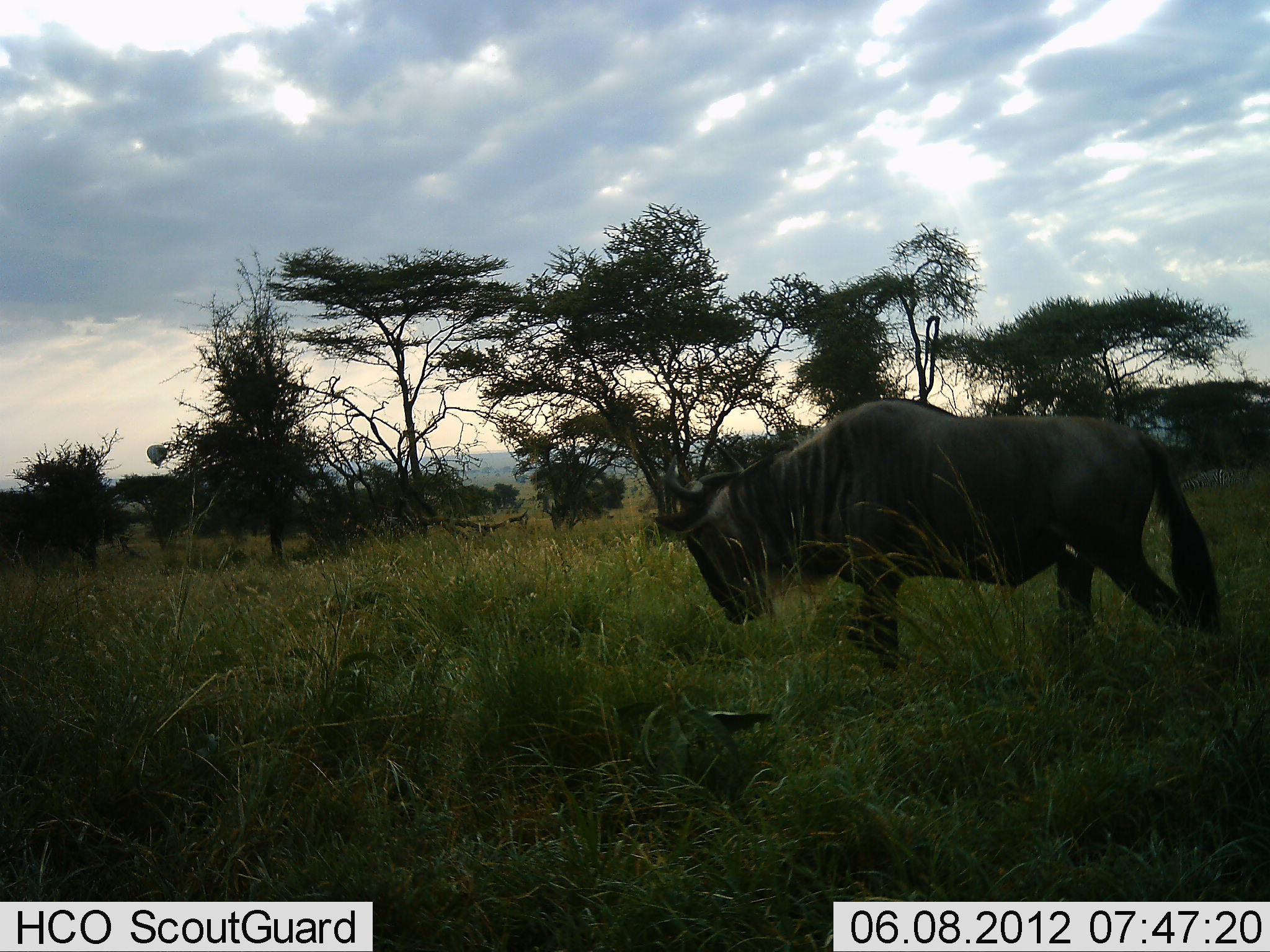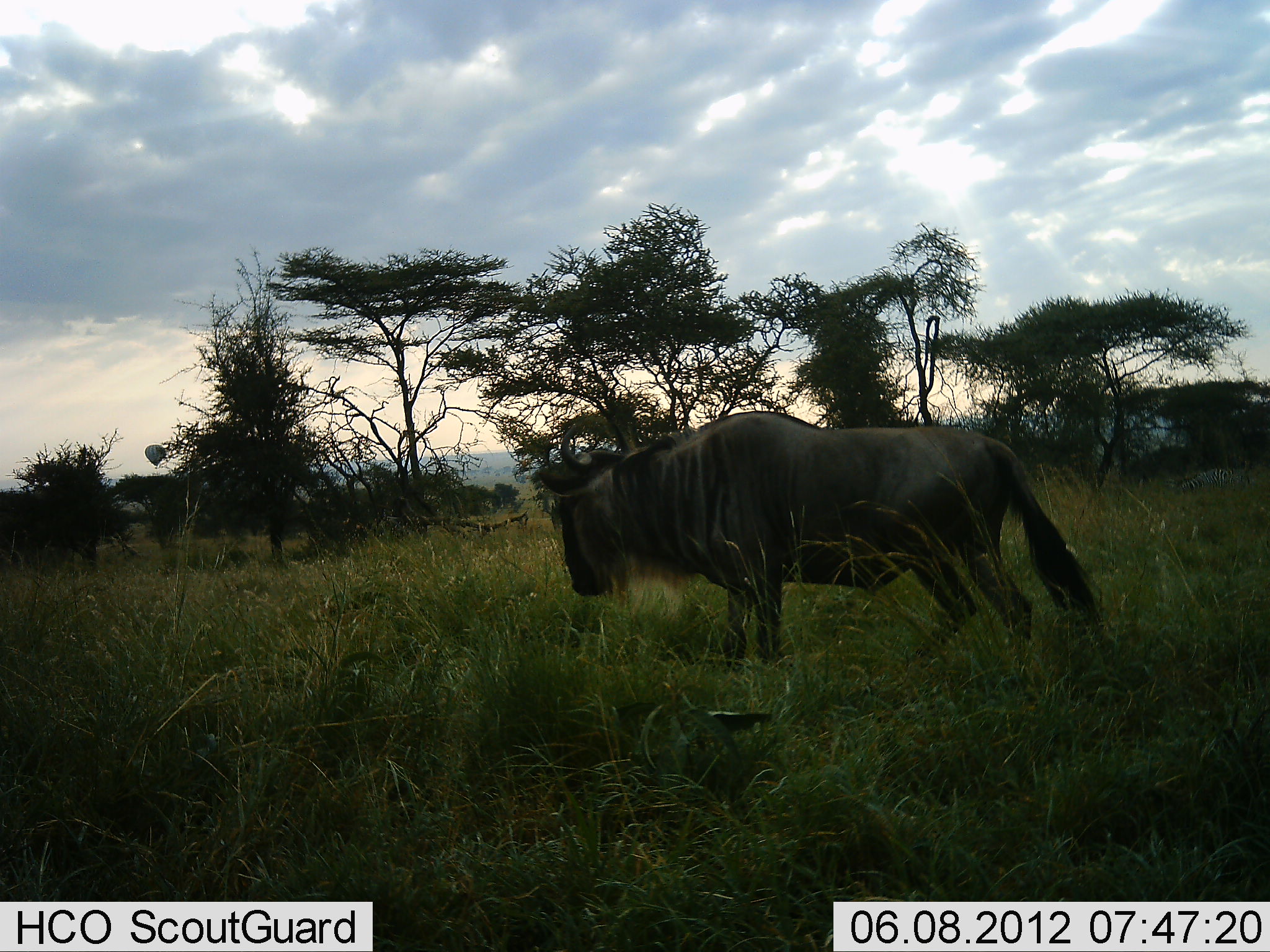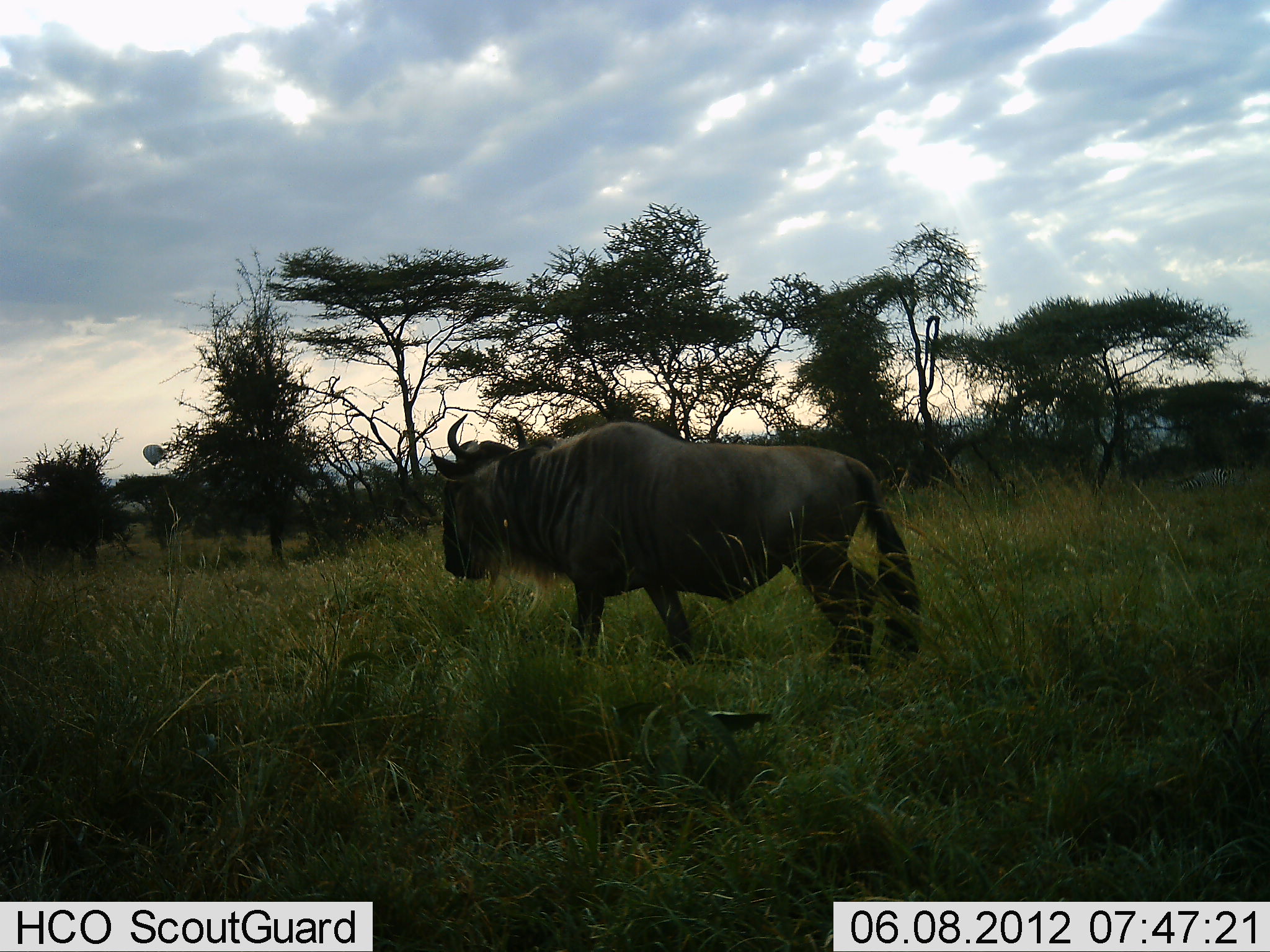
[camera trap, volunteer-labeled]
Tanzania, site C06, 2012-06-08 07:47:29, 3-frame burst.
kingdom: Animalia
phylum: Chordata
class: Mammalia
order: Artiodactyla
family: Bovidae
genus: Connochaetes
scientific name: Connochaetes taurinus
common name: blue wildebeest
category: wildebeest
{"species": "wildebeest (blue wildebeest) (Connochaetes taurinus)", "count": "1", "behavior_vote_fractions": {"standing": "7%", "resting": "0%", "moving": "93%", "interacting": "0%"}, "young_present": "0%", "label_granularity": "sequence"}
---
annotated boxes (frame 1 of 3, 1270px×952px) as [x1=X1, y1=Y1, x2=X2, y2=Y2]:
animal: [x1=653, y1=396, x2=1232, y2=667]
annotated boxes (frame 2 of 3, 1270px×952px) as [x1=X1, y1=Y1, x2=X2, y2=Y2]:
animal: [x1=534, y1=410, x2=1110, y2=669]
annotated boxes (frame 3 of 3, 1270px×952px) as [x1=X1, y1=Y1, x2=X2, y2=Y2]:
animal: [x1=420, y1=408, x2=924, y2=674]